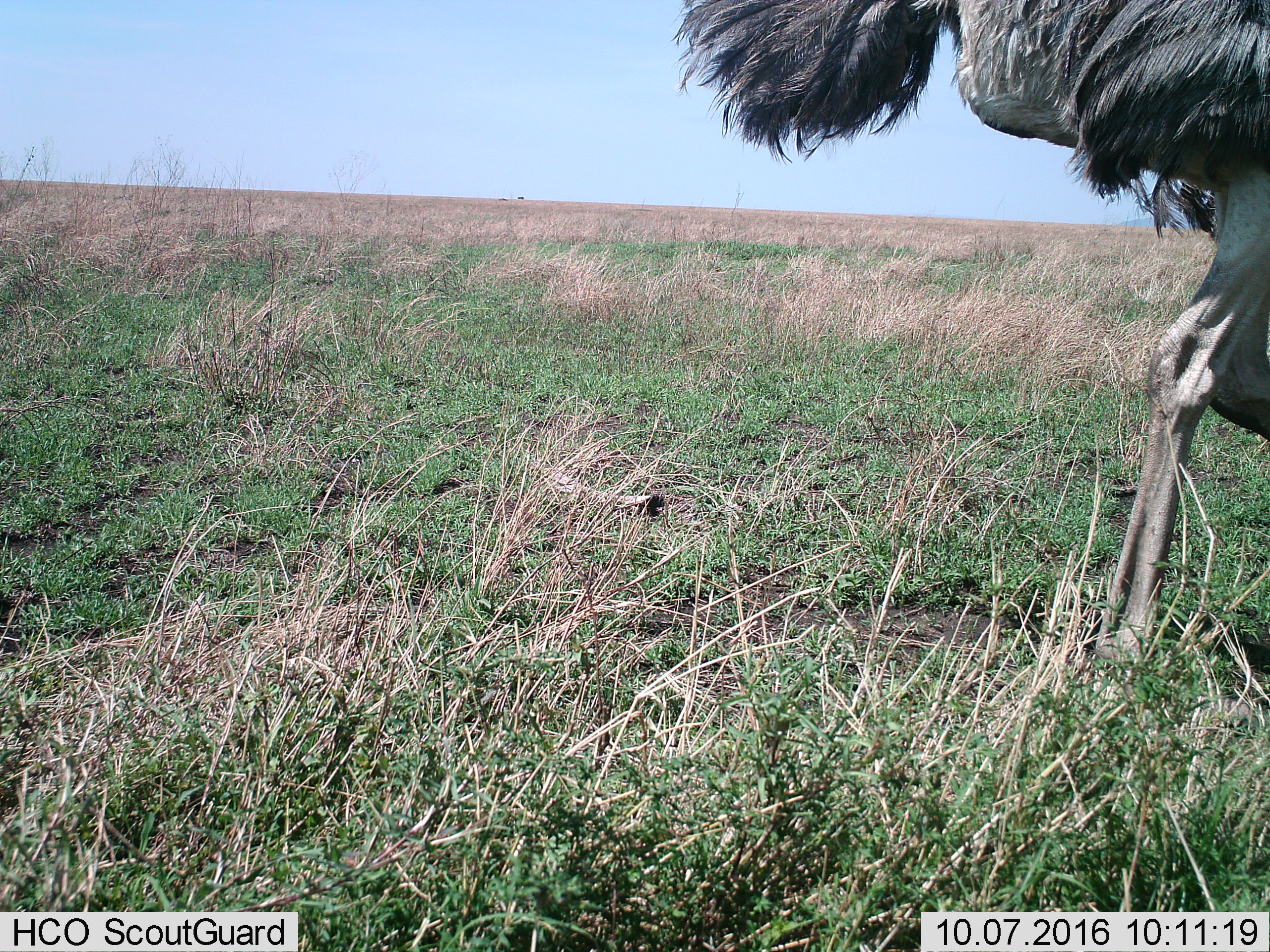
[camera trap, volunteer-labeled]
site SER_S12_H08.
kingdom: Animalia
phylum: Chordata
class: Aves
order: Struthioniformes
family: Struthionidae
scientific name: Struthionidae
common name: ostrich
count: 1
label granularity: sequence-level